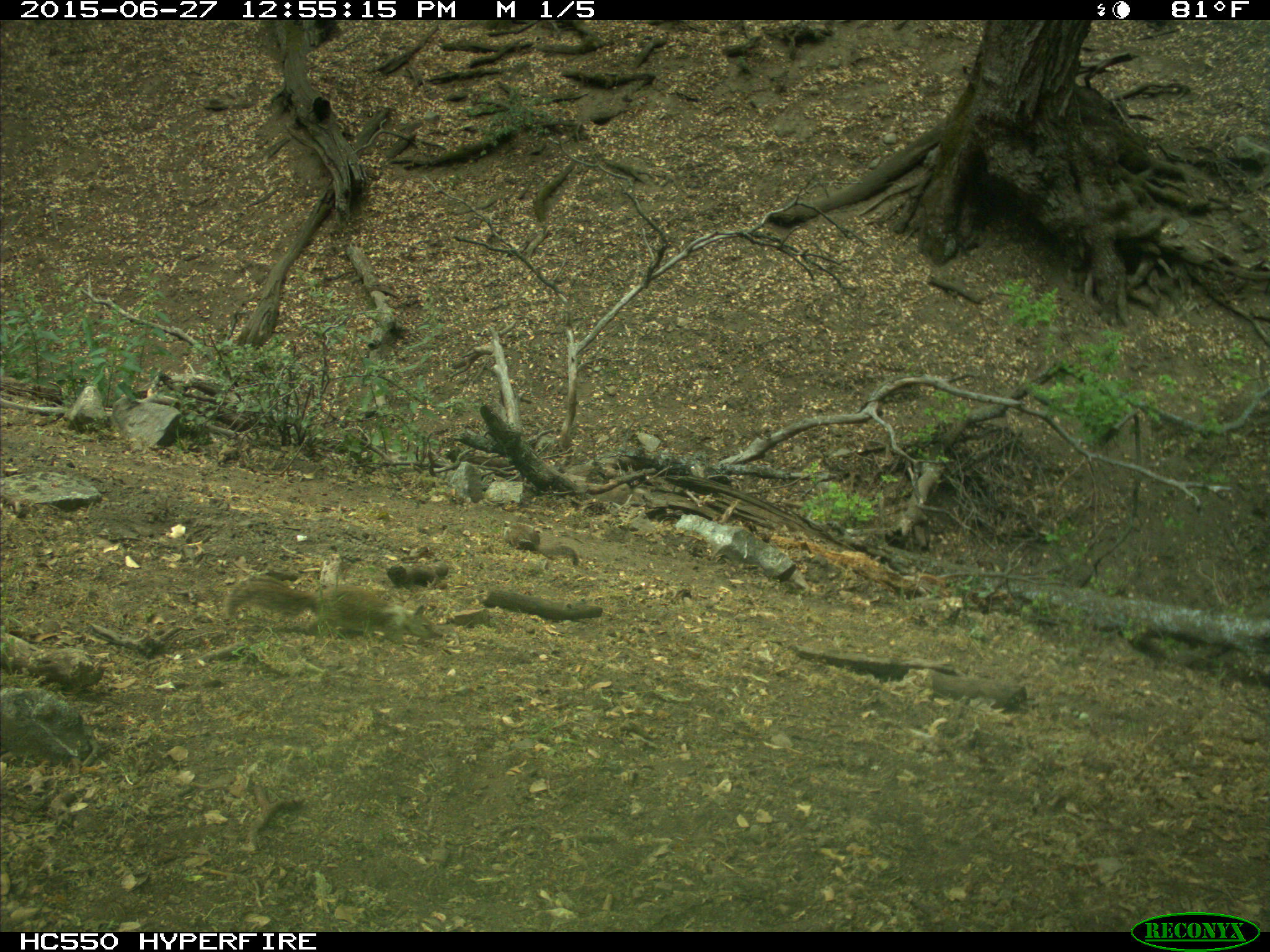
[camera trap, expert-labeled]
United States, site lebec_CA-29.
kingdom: Animalia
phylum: Chordata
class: Mammalia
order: Rodentia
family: Sciuridae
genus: Otospermophilus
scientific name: Otospermophilus beecheyi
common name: california ground squirrel